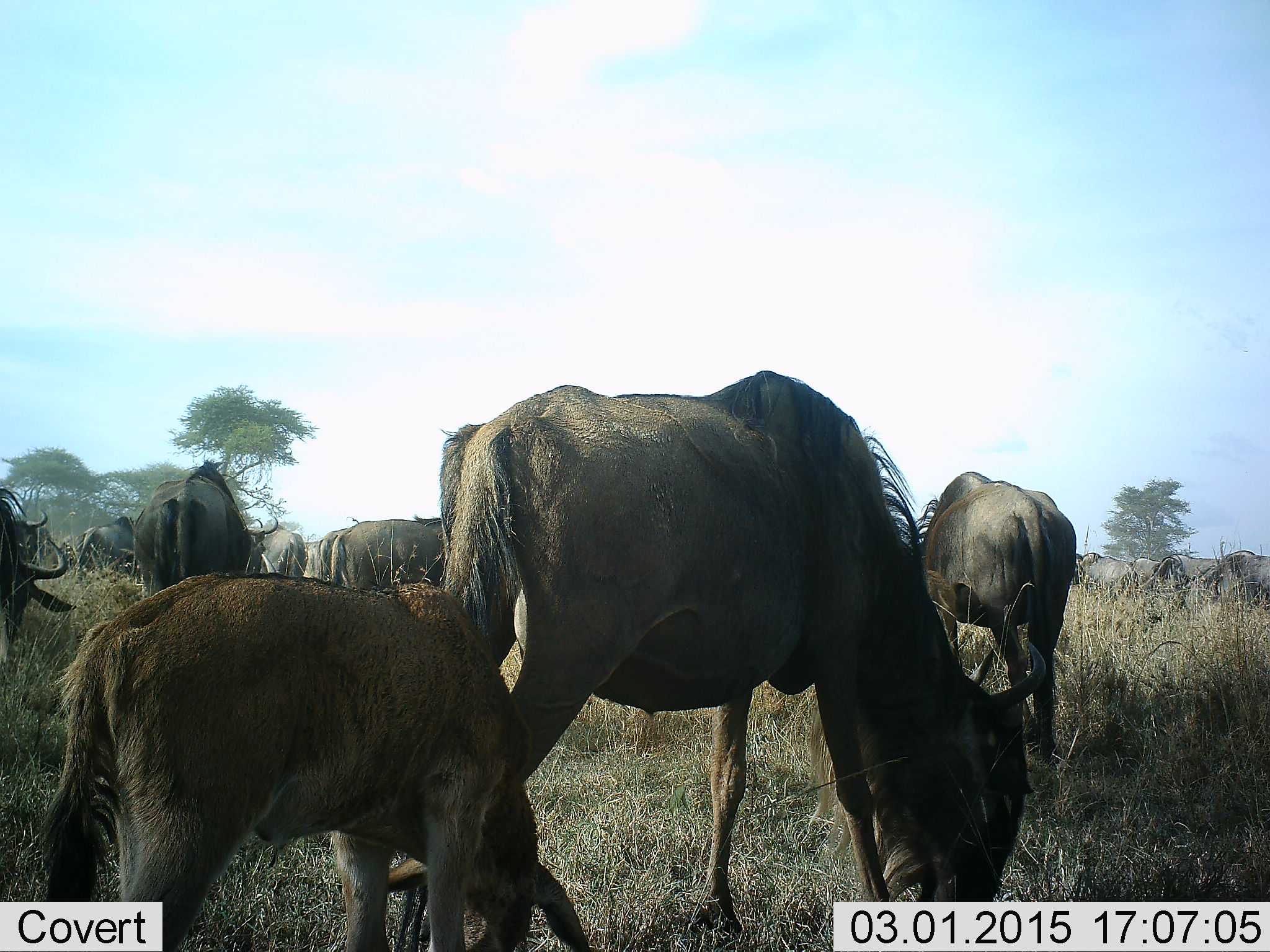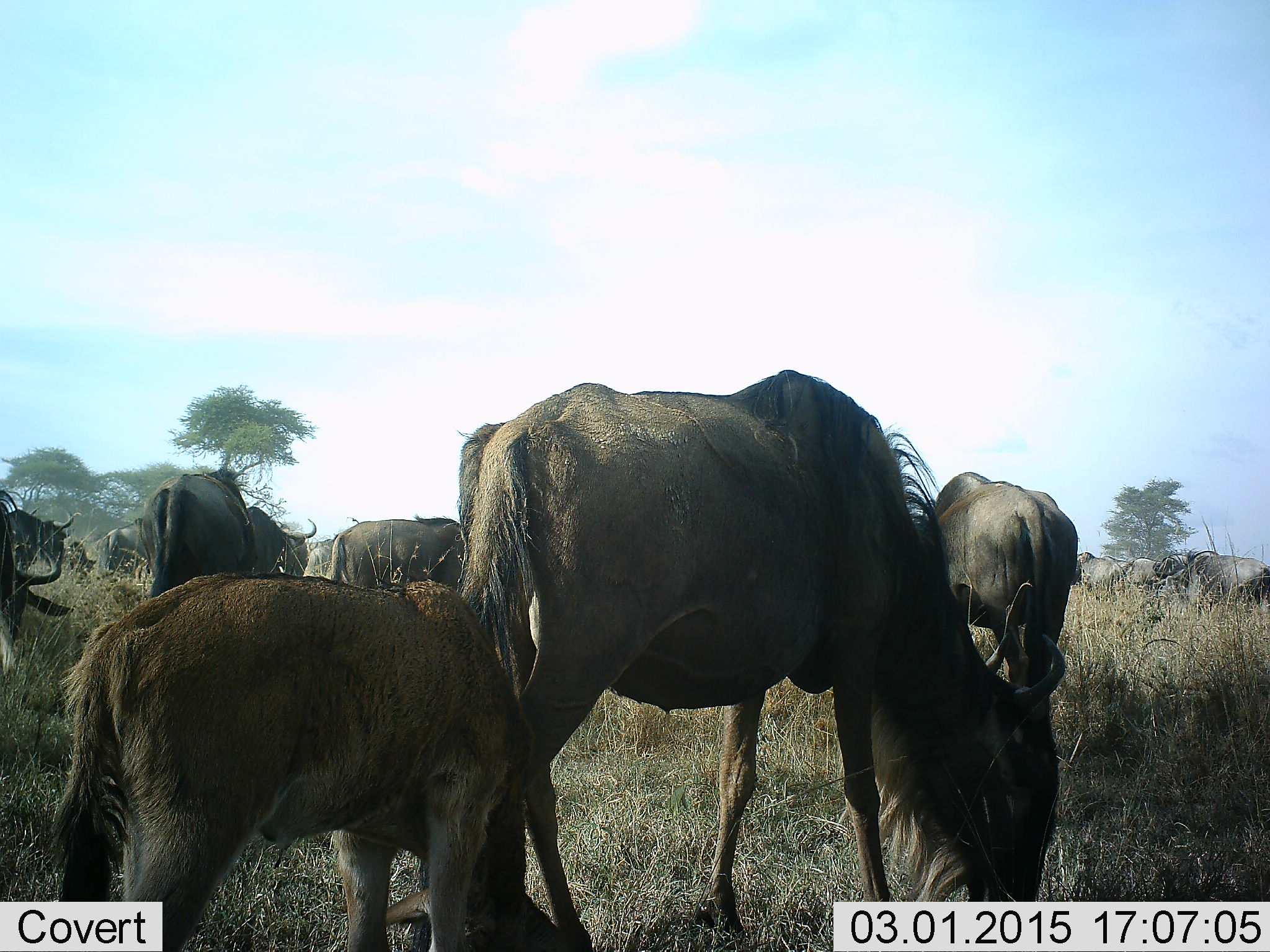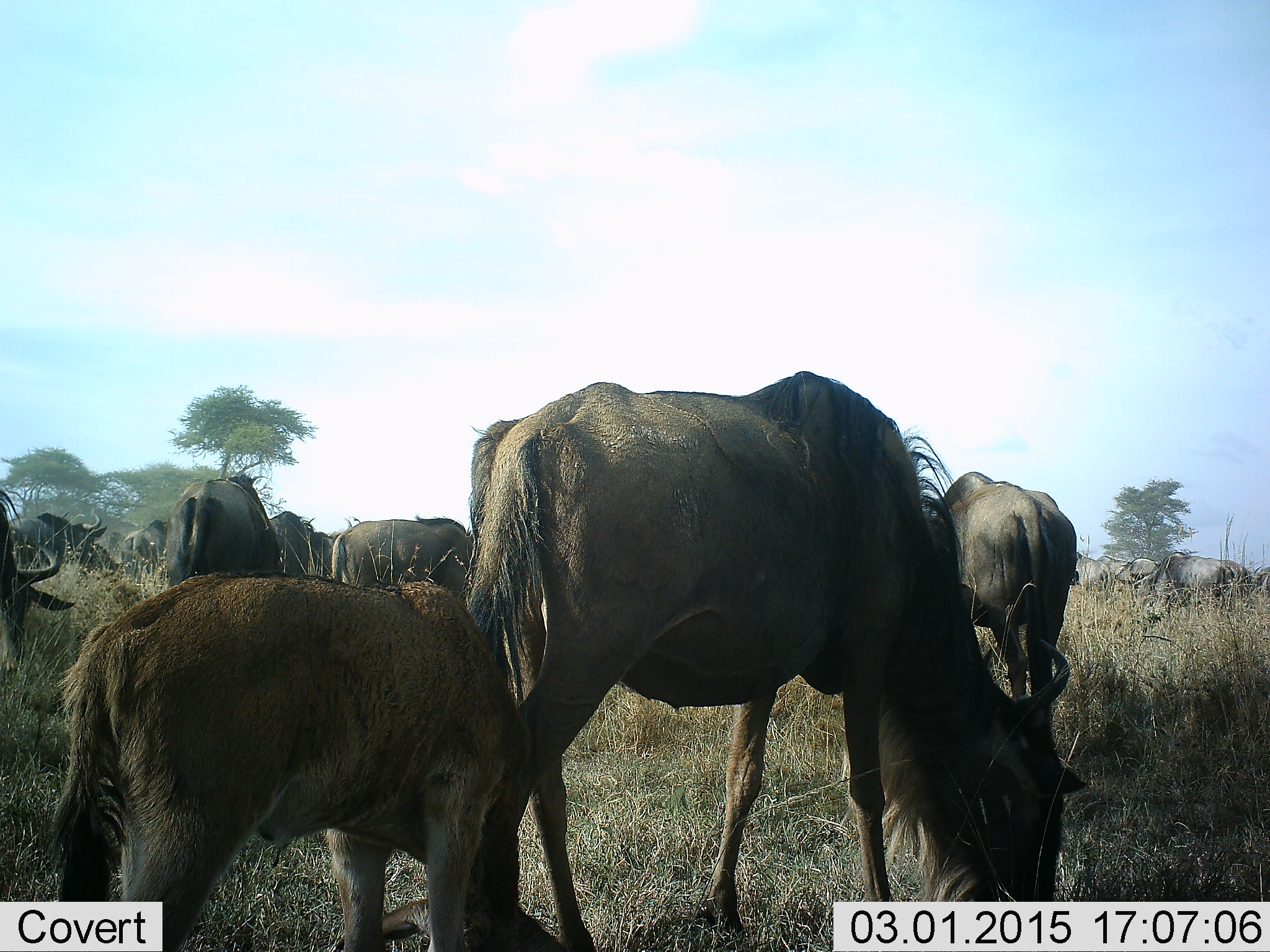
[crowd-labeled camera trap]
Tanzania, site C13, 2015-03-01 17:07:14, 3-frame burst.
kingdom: Animalia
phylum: Chordata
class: Mammalia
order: Artiodactyla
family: Bovidae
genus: Connochaetes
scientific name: Connochaetes taurinus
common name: blue wildebeest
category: wildebeest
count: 11-50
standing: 30%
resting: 10%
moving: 50%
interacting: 0%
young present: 80%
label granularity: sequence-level